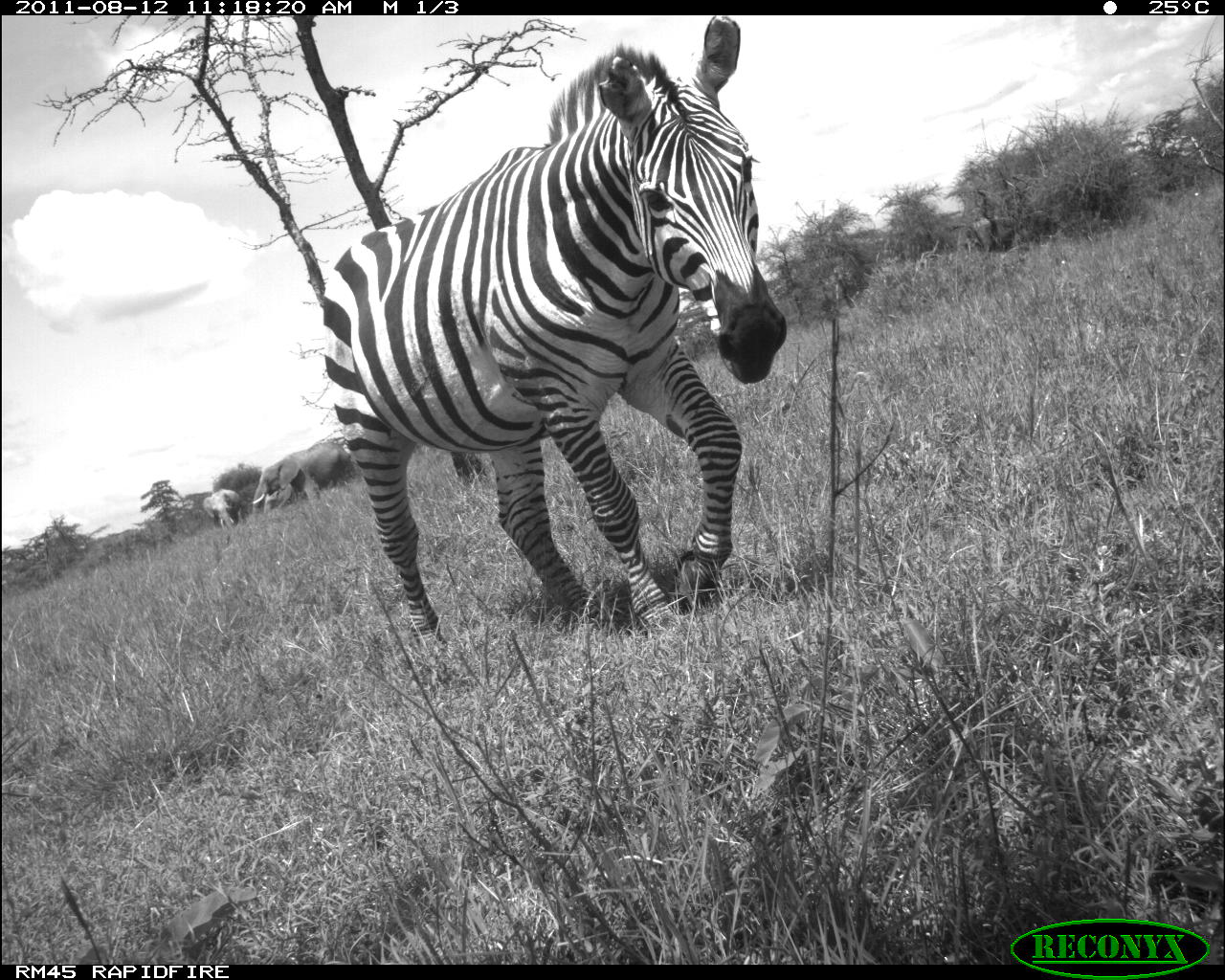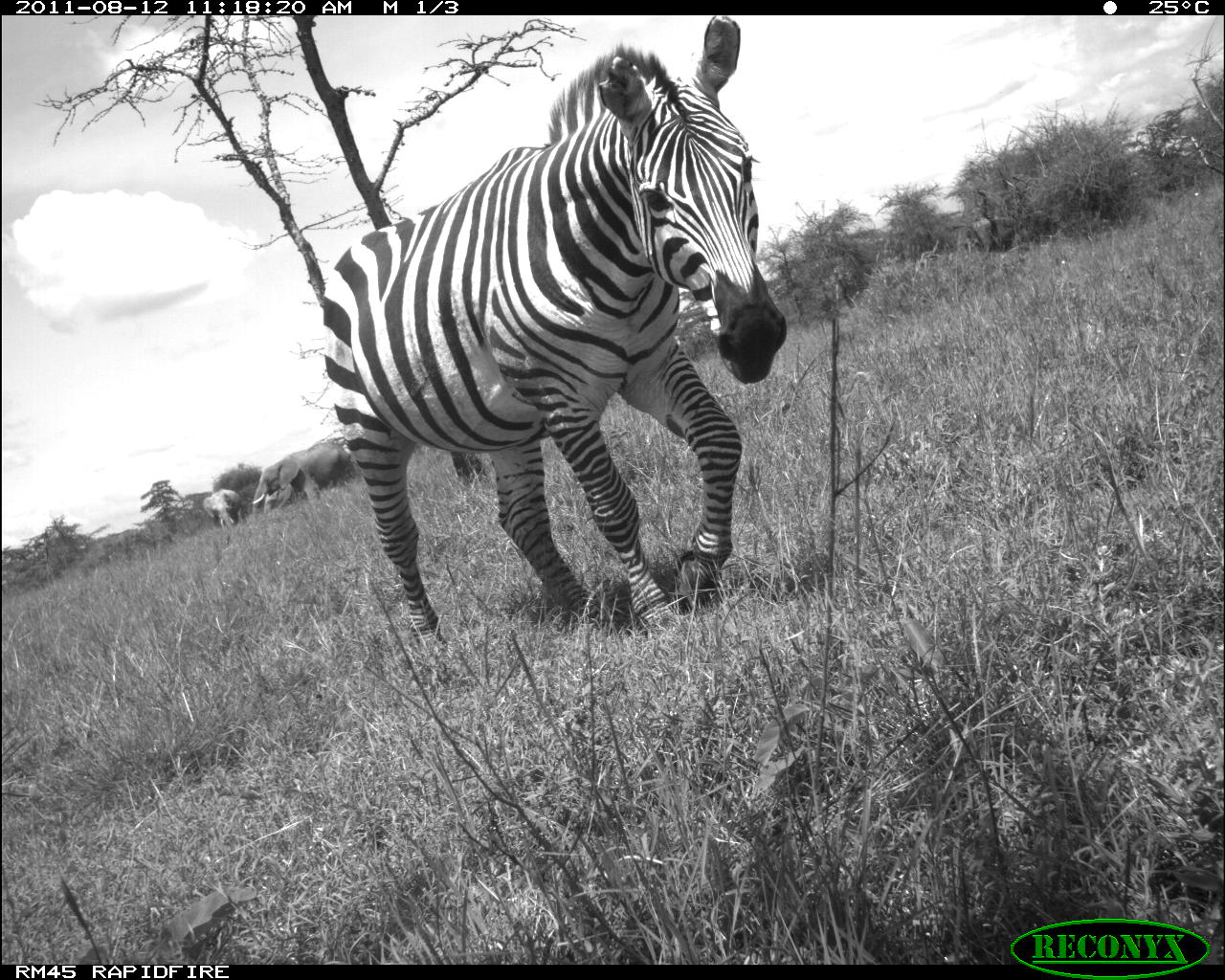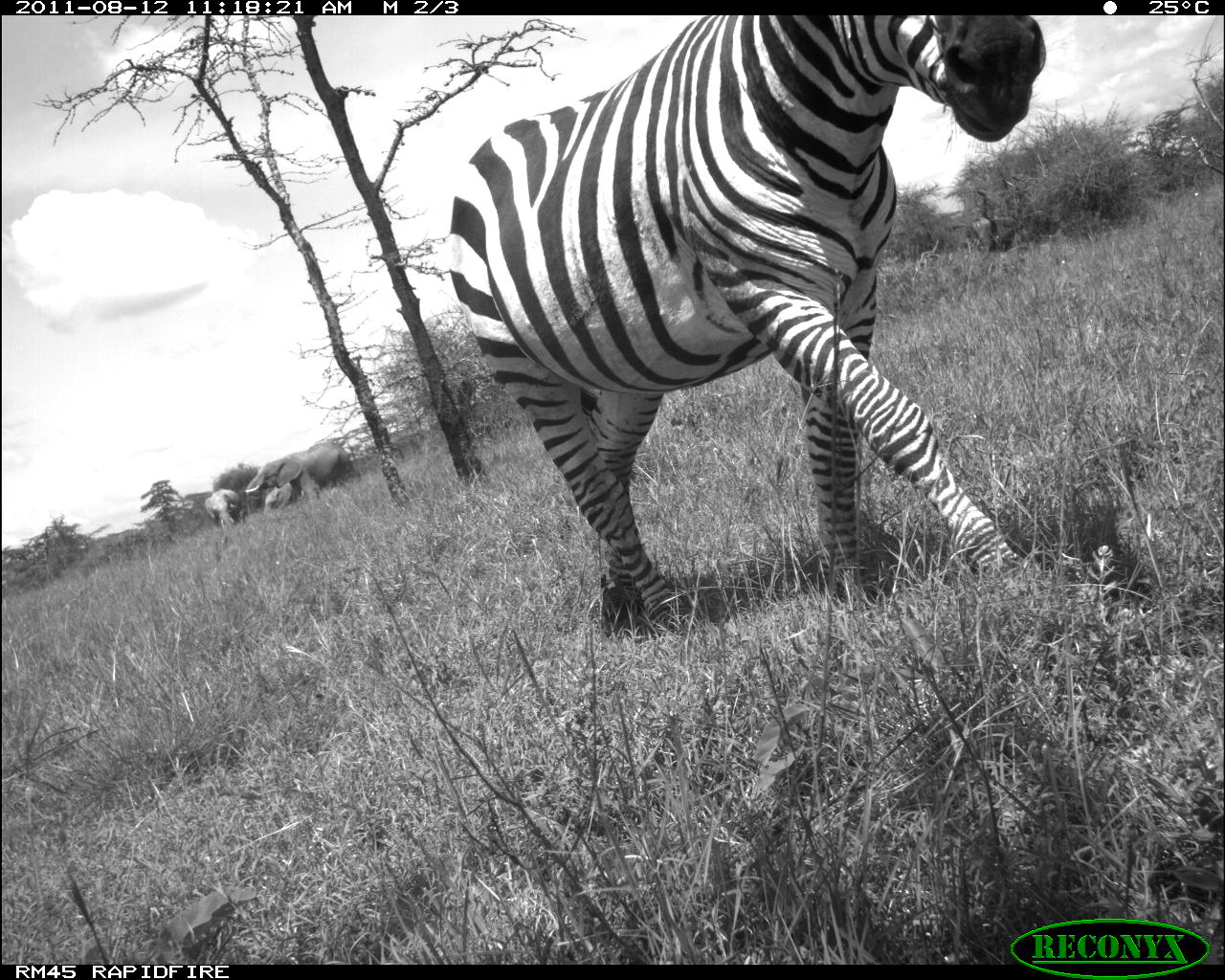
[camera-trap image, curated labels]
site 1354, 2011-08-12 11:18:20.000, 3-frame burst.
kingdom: Animalia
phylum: Chordata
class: Mammalia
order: Perissodactyla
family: Equidae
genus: Equus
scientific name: Equus quagga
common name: plains zebra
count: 1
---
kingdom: Animalia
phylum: Chordata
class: Mammalia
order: Proboscidea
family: Elephantidae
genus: Loxodonta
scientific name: Loxodonta africana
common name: african bush elephant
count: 3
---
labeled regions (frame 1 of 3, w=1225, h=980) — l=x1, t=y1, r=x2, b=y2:
equus quagga: l=320, t=15, r=788, b=639; l=253, t=442, r=352, b=511; l=956, t=216, r=1019, b=261; l=202, t=489, r=242, b=533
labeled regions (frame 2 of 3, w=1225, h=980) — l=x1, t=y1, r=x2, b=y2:
loxodonta africana: l=321, t=15, r=789, b=665; l=249, t=441, r=360, b=528; l=958, t=215, r=1029, b=260; l=203, t=489, r=243, b=532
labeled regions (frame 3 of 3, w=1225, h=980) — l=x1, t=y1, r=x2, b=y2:
equus quagga: l=447, t=16, r=1043, b=635; l=245, t=443, r=355, b=514; l=204, t=489, r=242, b=530